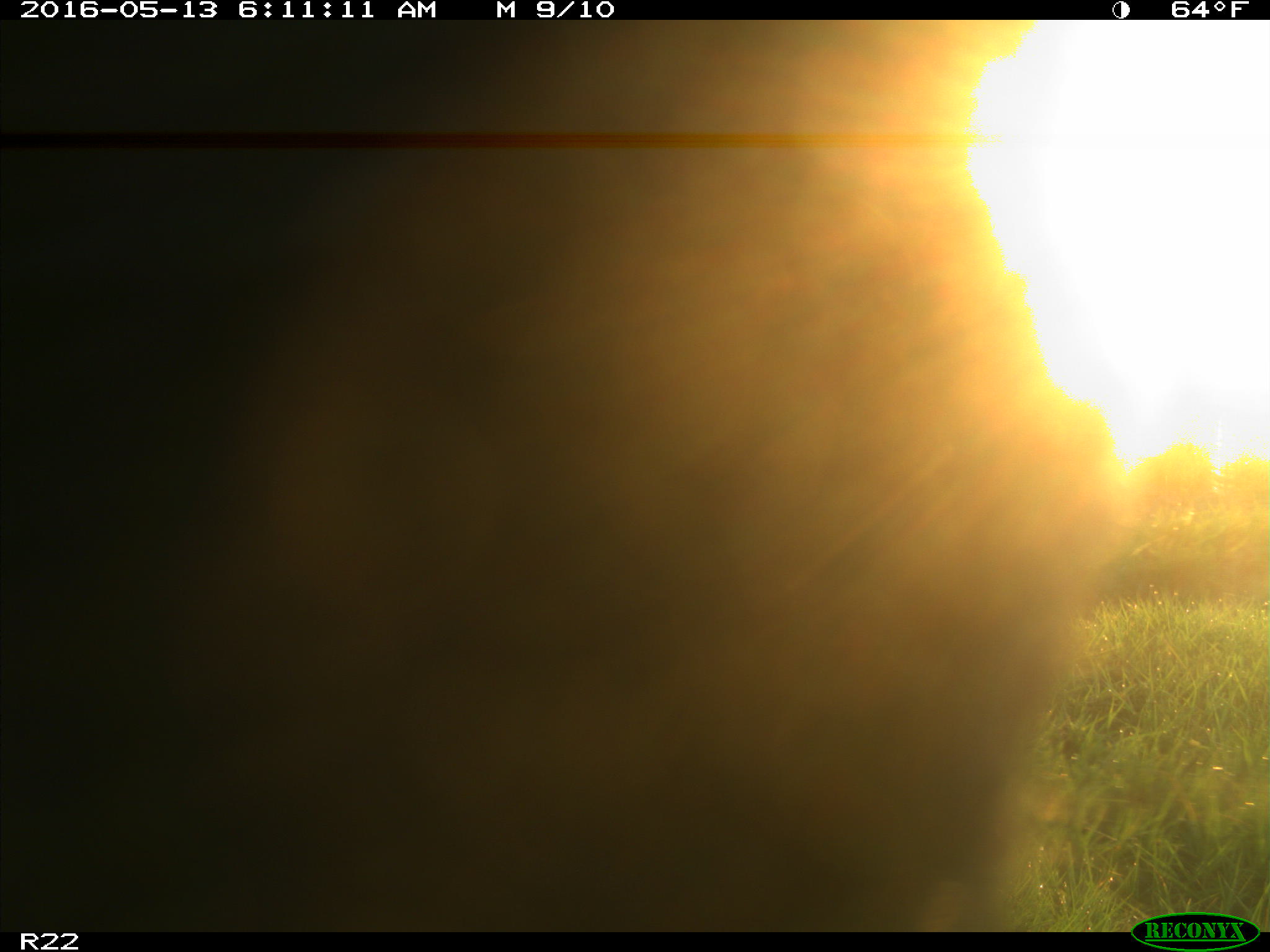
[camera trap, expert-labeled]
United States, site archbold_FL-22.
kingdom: Animalia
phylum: Chordata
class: Mammalia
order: Artiodactyla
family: Bovidae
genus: Bos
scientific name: Bos taurus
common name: domestic cow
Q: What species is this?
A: Bos taurus (domestic cow).